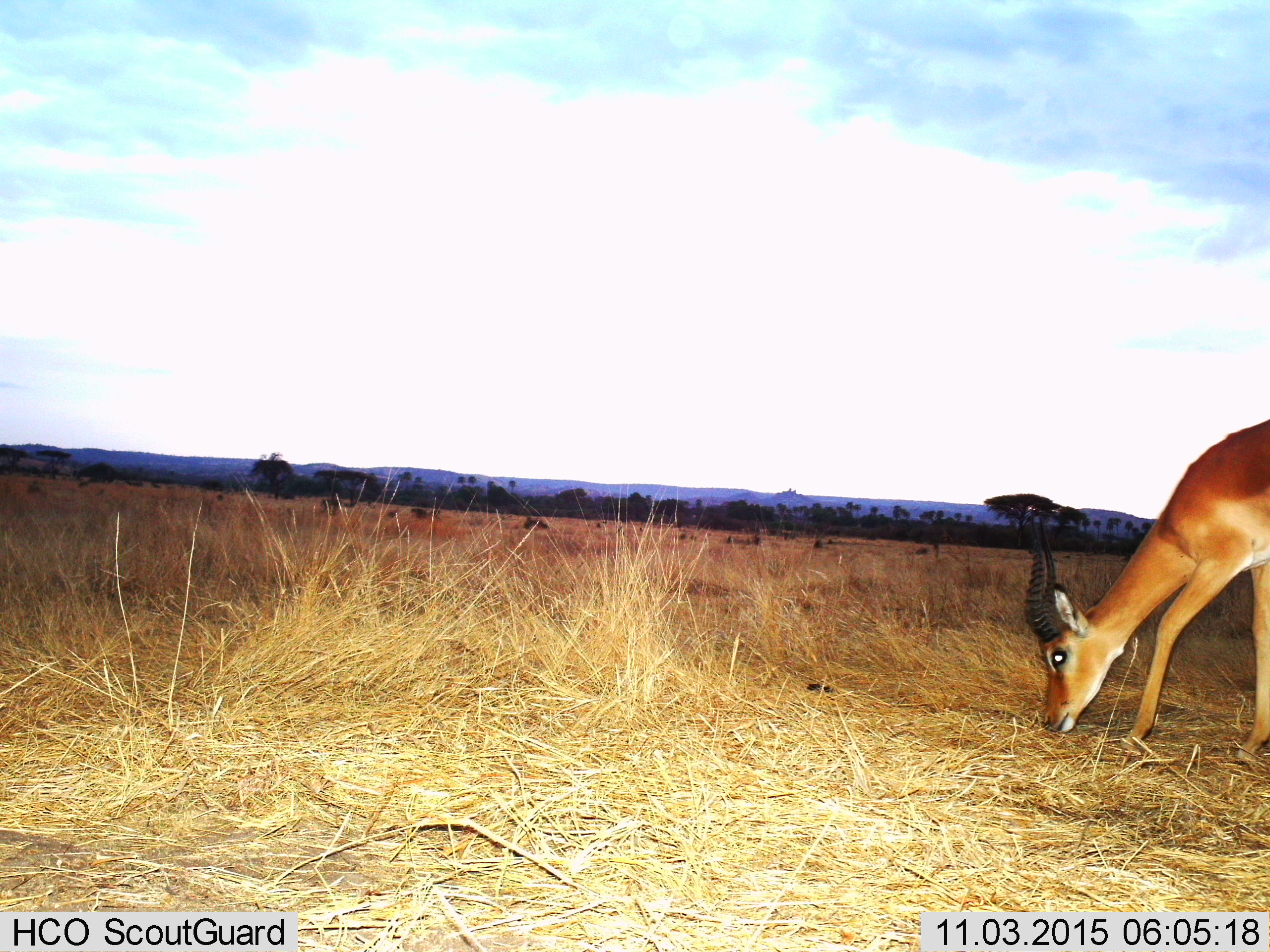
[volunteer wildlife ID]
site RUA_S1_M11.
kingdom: Animalia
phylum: Chordata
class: Mammalia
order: Artiodactyla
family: Bovidae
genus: Aepyceros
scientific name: Aepyceros melampus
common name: impala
Impala (Aepyceros melampus), count 1. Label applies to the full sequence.